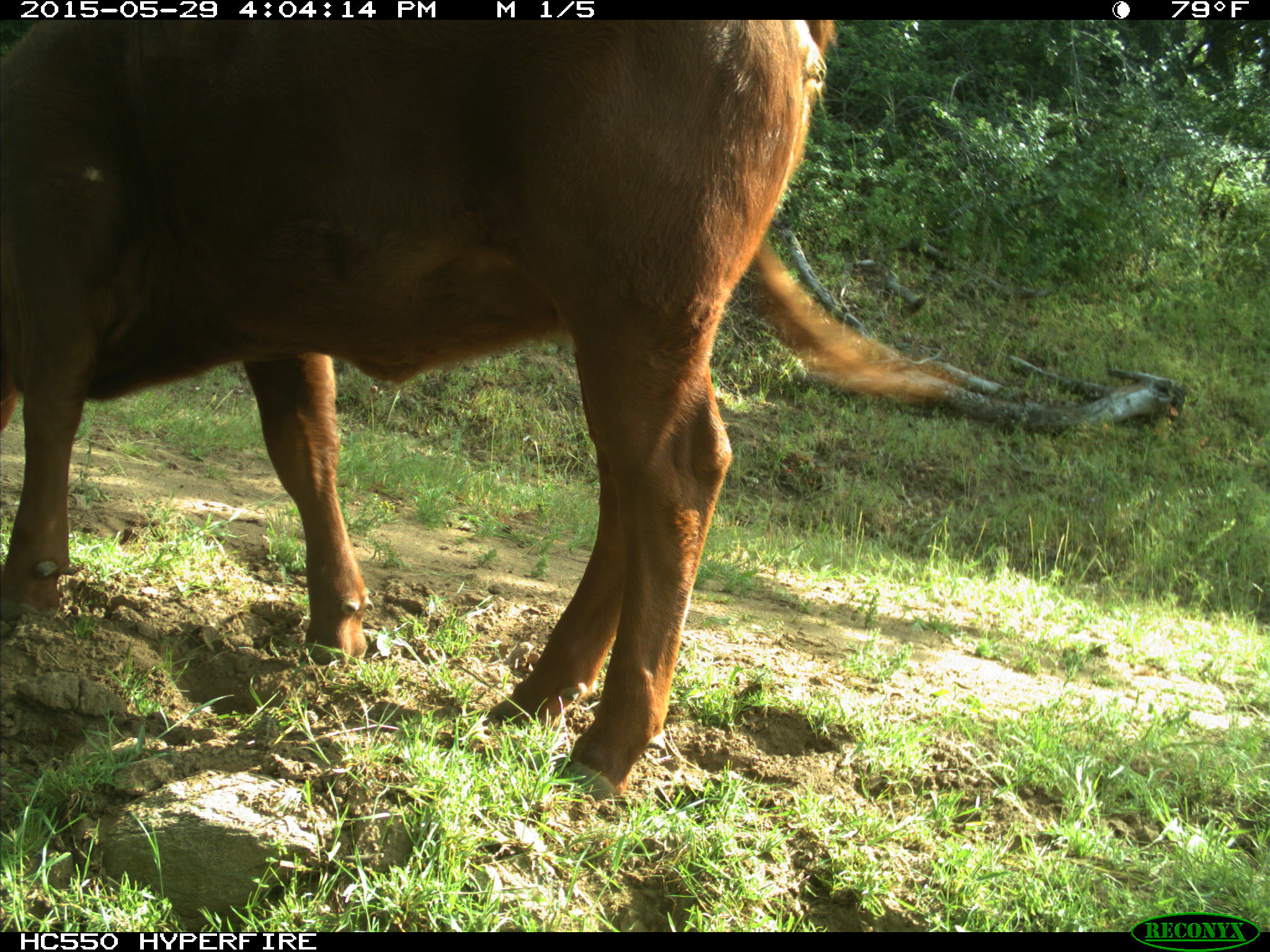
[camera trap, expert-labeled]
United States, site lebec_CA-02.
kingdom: Animalia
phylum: Chordata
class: Mammalia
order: Artiodactyla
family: Bovidae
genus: Bos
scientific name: Bos taurus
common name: domestic cow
Bos taurus (domestic cow).